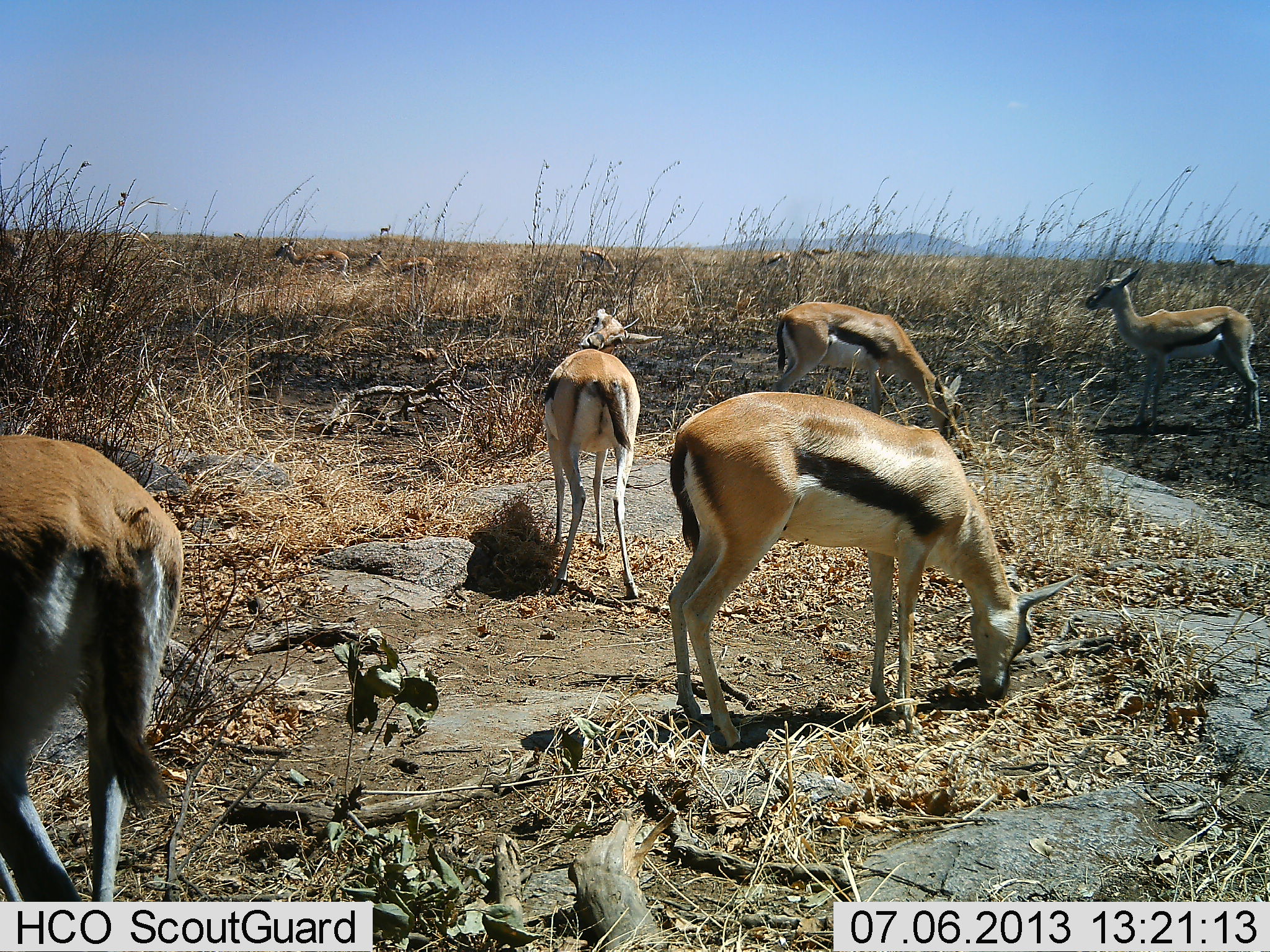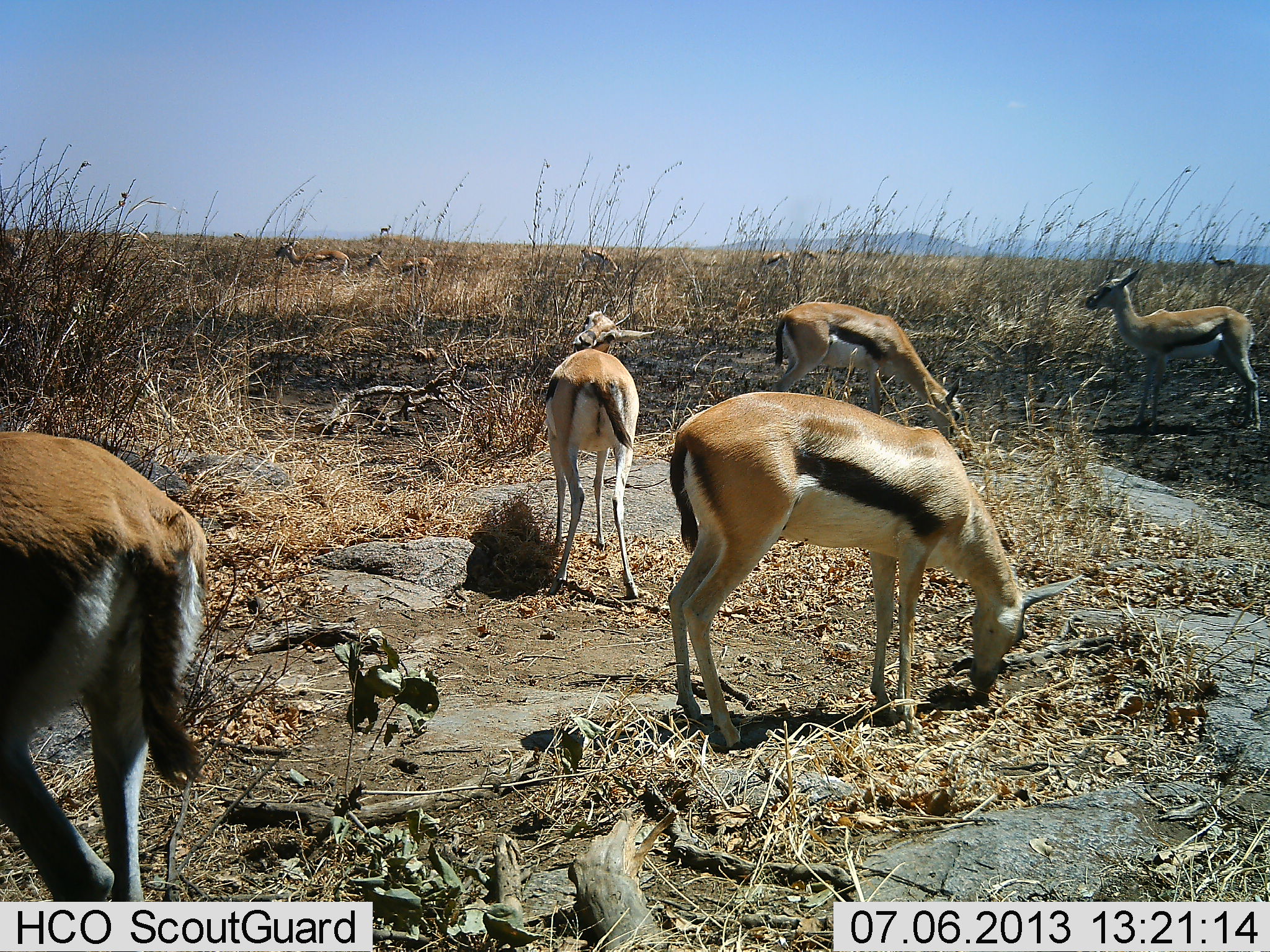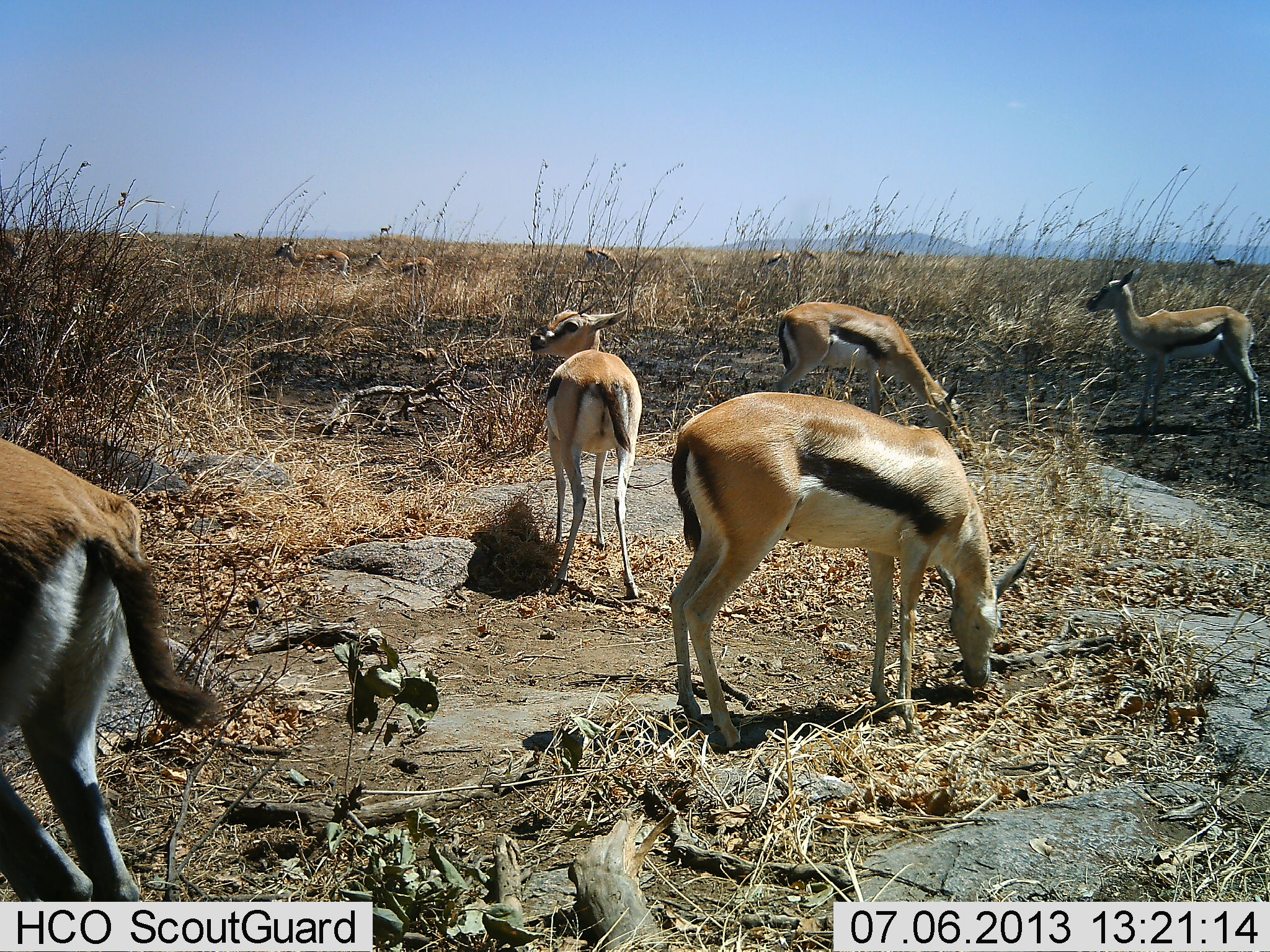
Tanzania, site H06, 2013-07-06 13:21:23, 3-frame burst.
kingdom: Animalia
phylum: Chordata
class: Mammalia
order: Artiodactyla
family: Bovidae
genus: Eudorcas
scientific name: Eudorcas thomsonii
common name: thomson's gazelle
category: gazellethomsons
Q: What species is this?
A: Gazellethomsons (thomson's gazelle) (Eudorcas thomsonii).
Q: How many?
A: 9.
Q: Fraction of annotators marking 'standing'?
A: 73%.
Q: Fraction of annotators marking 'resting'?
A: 4%.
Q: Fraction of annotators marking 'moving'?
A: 15%.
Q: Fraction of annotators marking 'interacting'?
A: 4%.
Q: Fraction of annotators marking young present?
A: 4%.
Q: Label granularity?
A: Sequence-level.